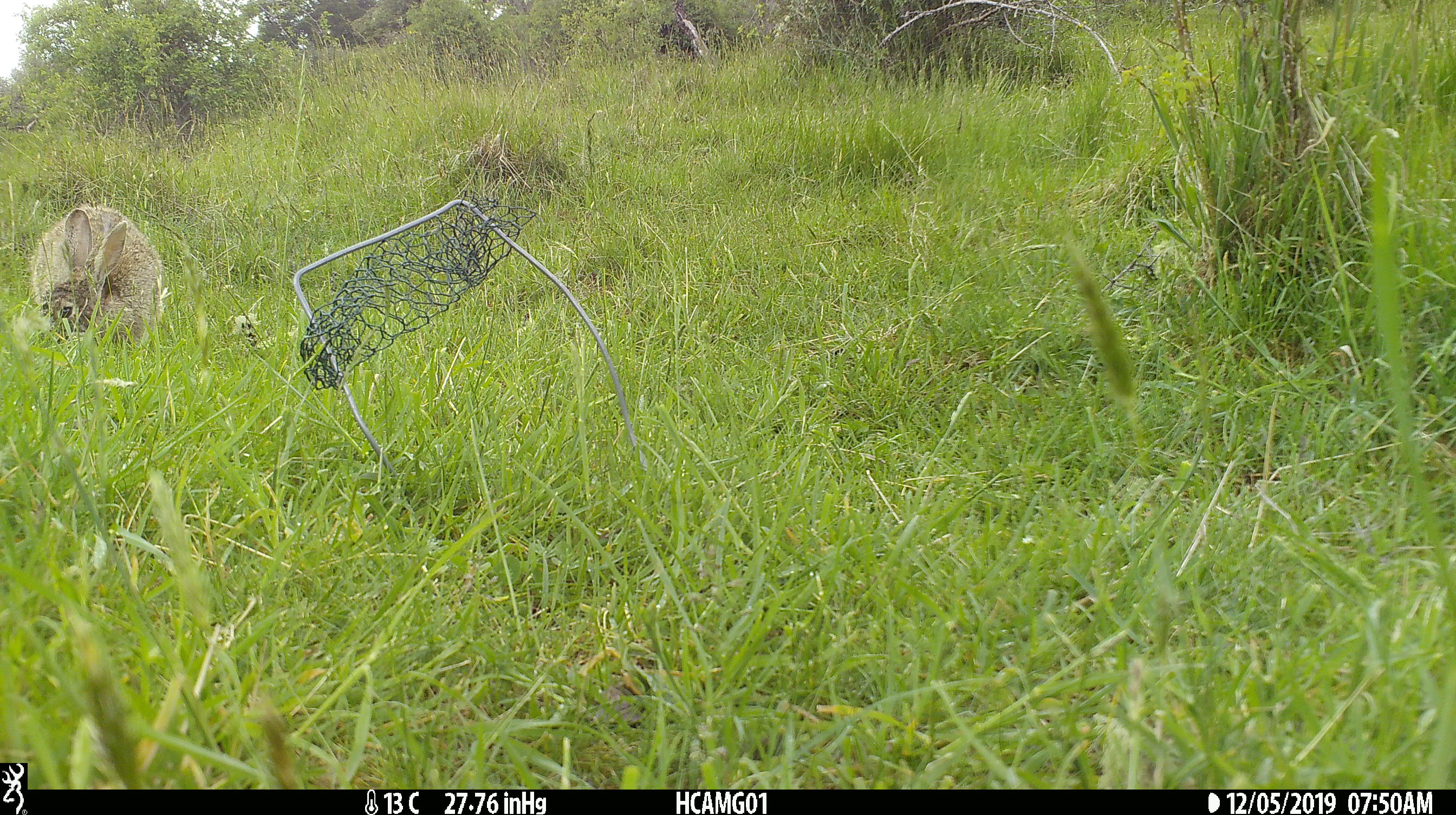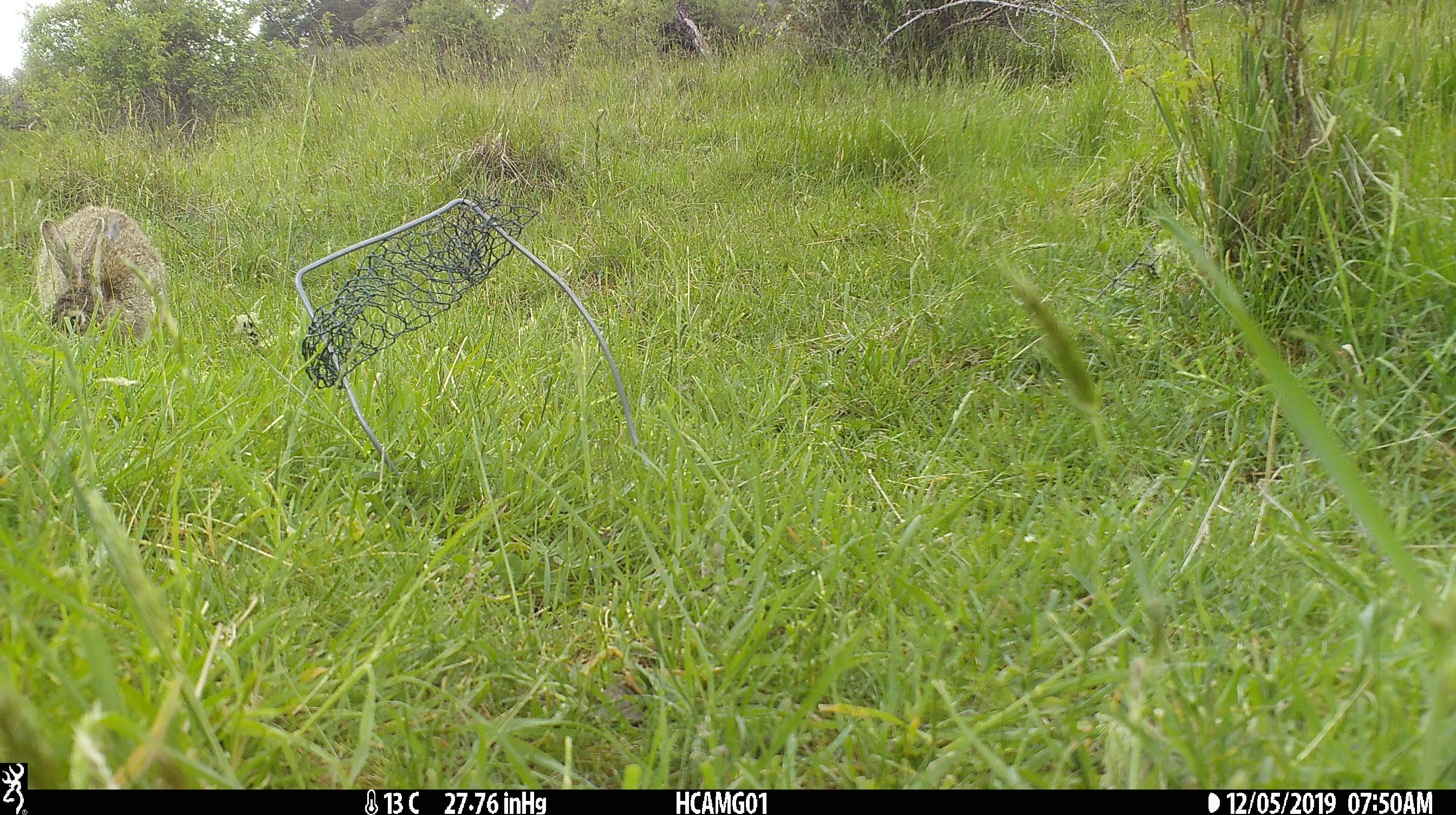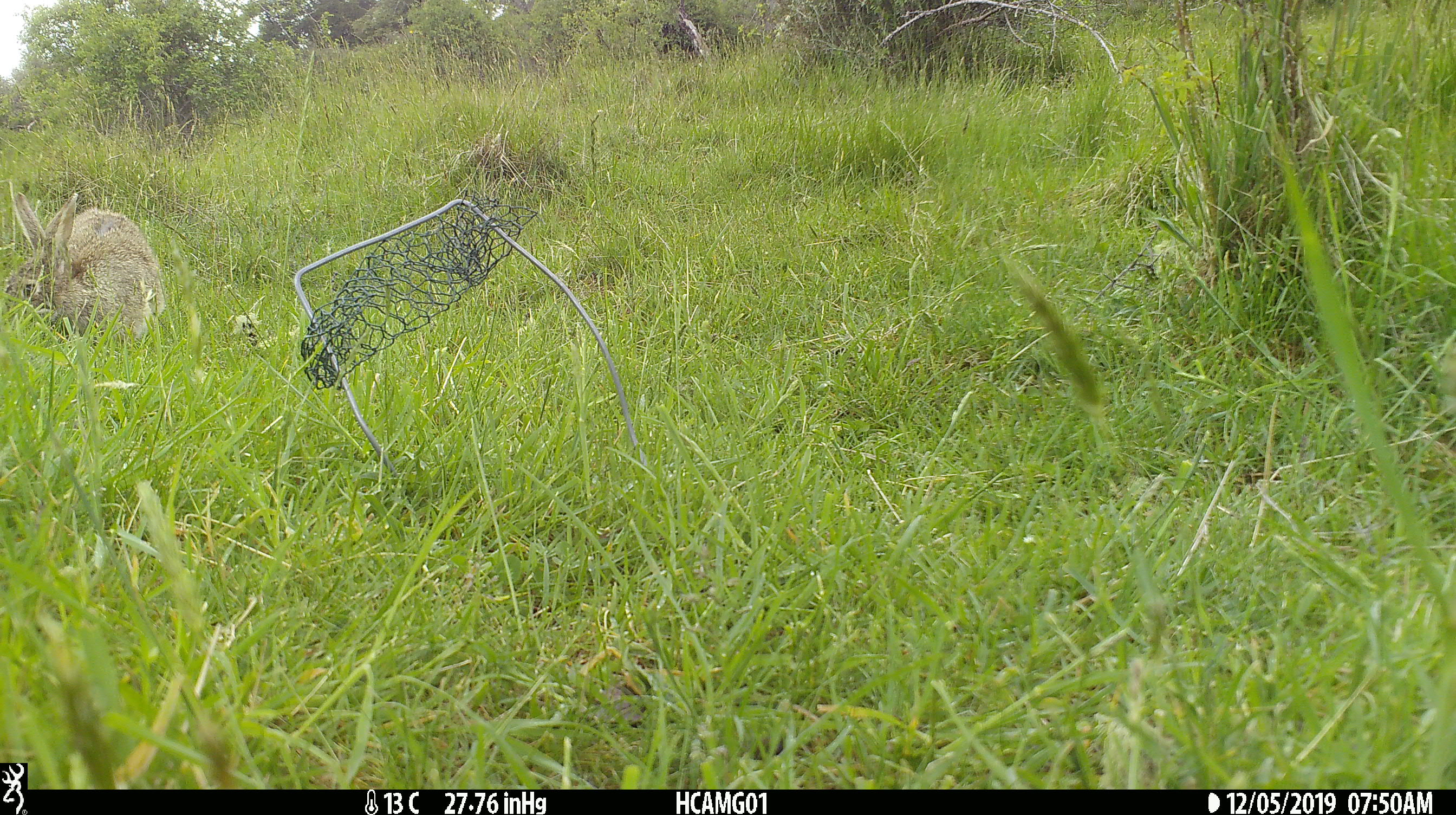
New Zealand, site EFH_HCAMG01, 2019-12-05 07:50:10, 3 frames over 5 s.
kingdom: Animalia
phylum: Chordata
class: Mammalia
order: Lagomorpha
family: Leporidae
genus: Lepus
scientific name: Lepus europaeus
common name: brown hare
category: hare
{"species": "hare (brown hare) (Lepus europaeus)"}